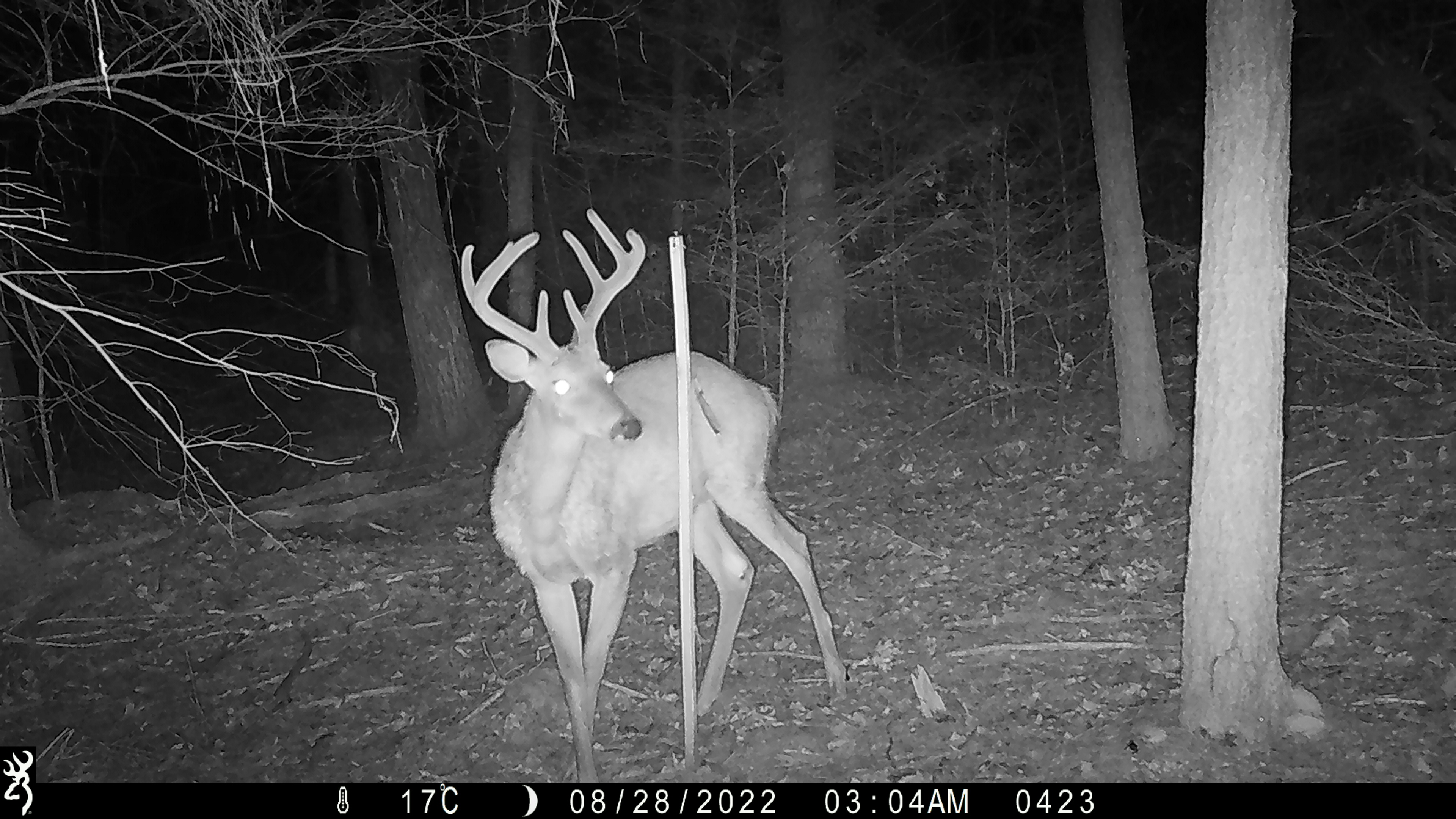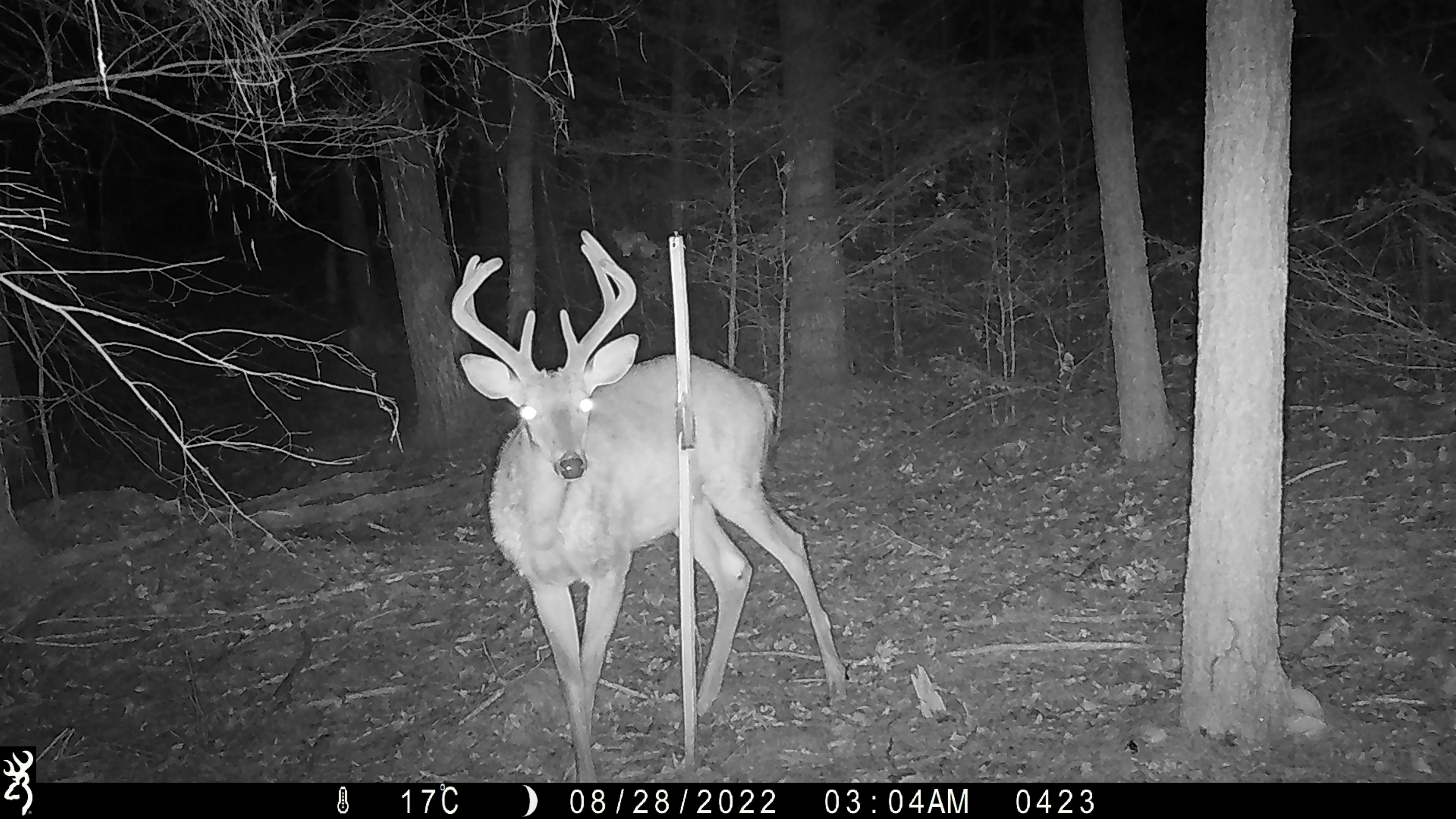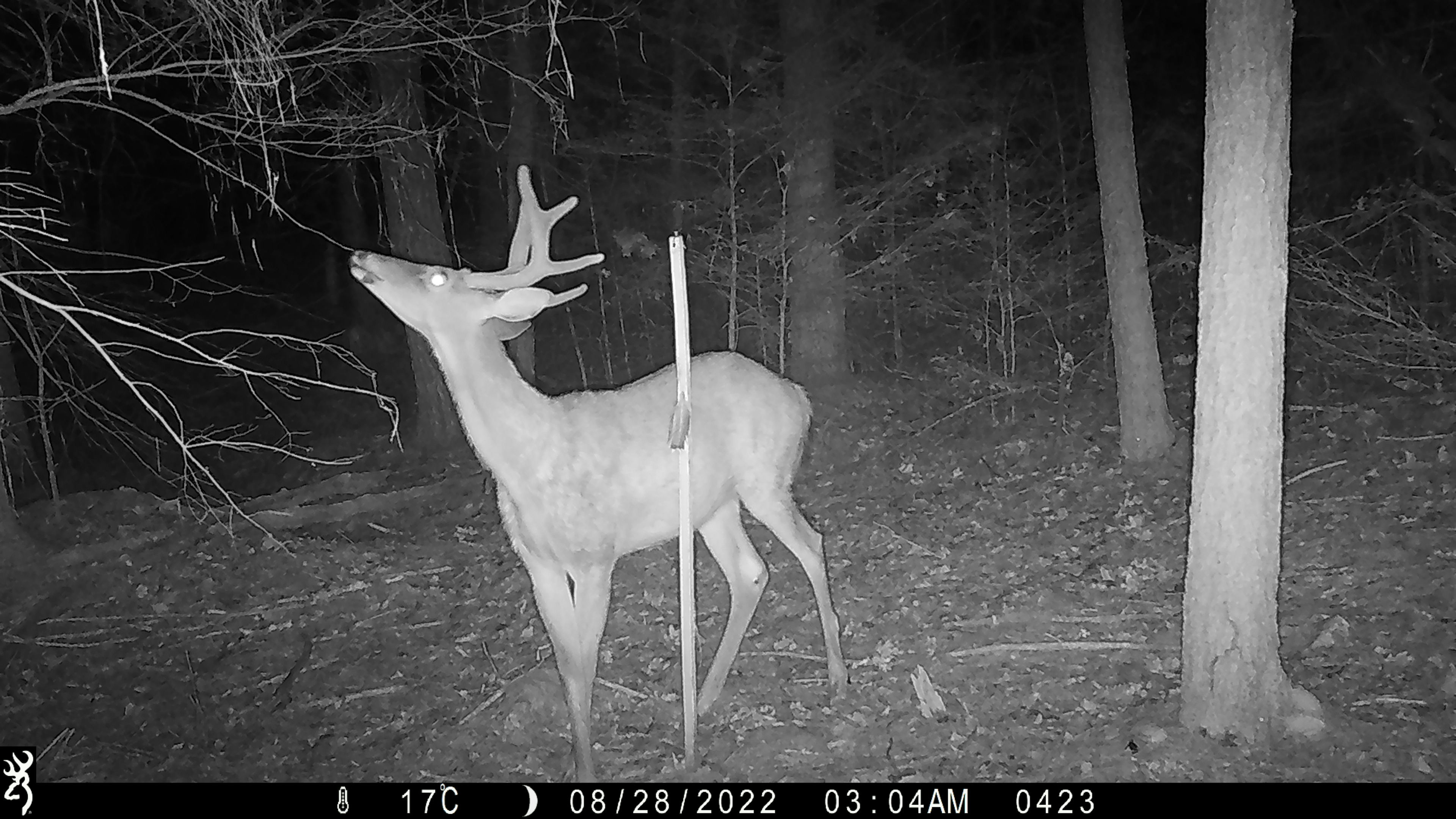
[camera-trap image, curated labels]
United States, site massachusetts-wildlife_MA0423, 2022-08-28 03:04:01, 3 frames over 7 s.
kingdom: Animalia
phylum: Chordata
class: Mammalia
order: Artiodactyla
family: Cervidae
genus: Odocoileus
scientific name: Odocoileus virginianus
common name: white-tailed deer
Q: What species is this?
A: White-tailed deer (Odocoileus virginianus).